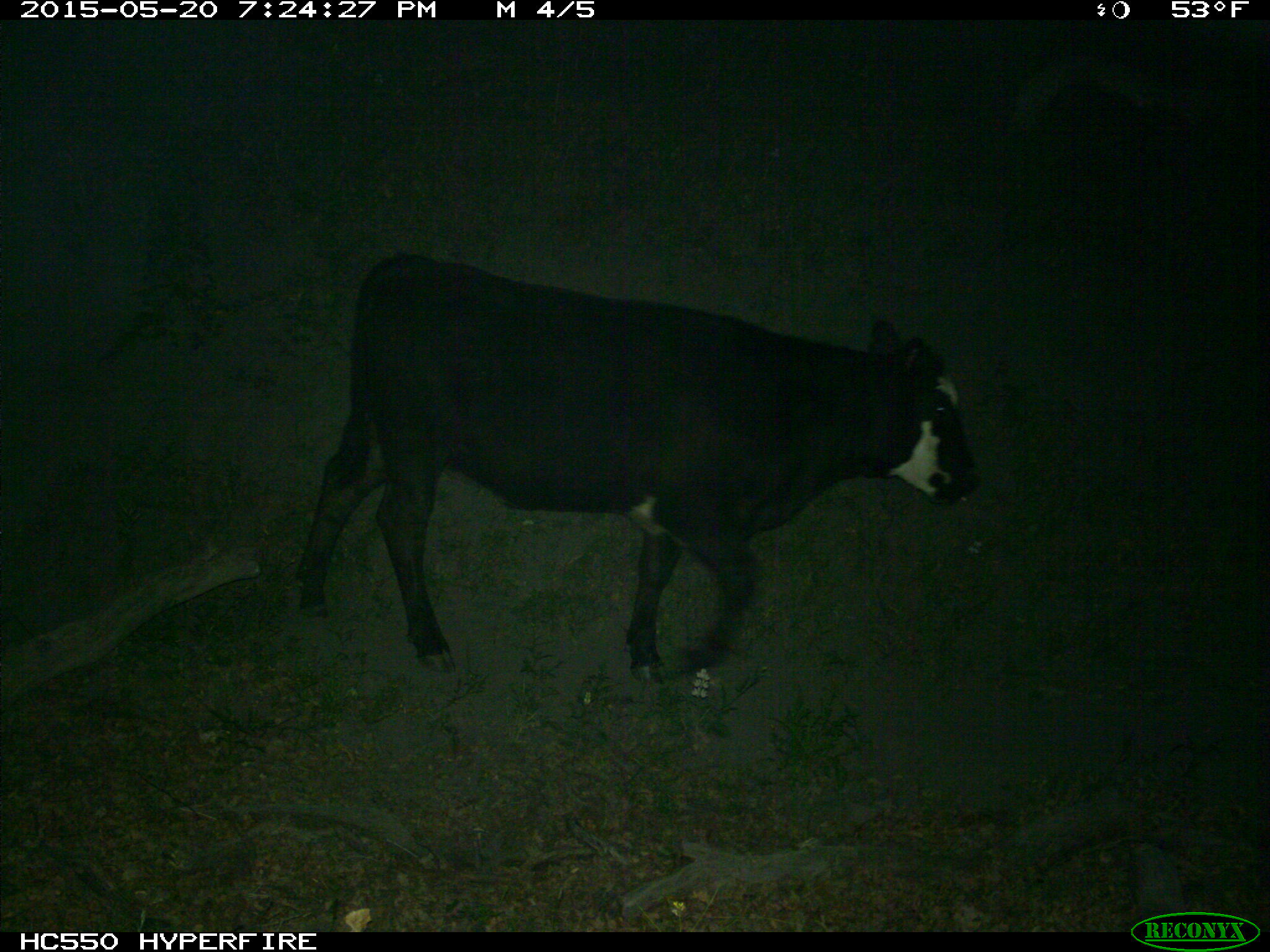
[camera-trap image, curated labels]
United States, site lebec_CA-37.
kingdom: Animalia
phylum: Chordata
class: Mammalia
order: Artiodactyla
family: Bovidae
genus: Bos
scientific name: Bos taurus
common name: domestic cow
Bos taurus (domestic cow).